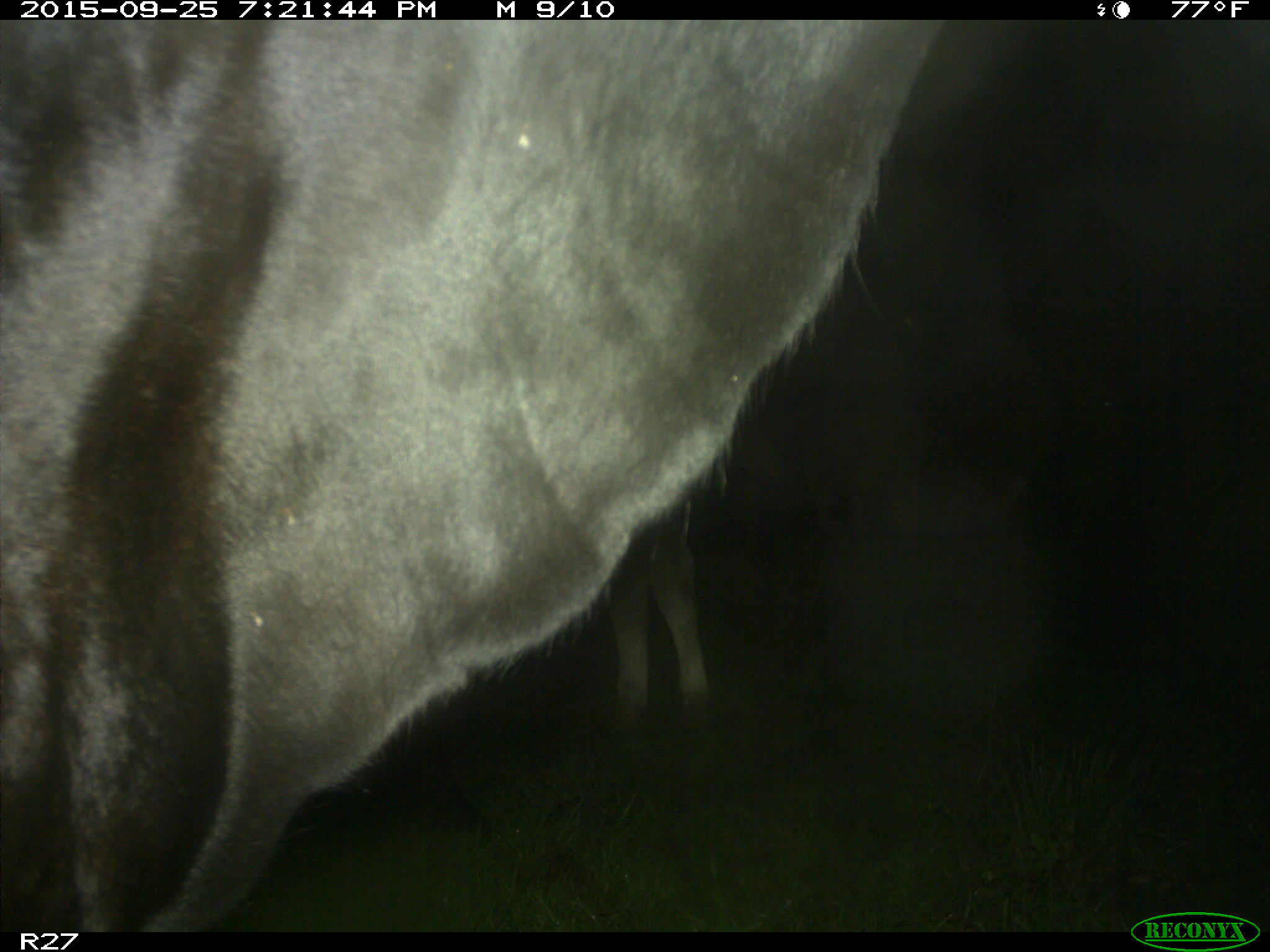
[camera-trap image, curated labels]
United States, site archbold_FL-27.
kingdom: Animalia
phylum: Chordata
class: Mammalia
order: Artiodactyla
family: Bovidae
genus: Bos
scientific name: Bos taurus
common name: domestic cow